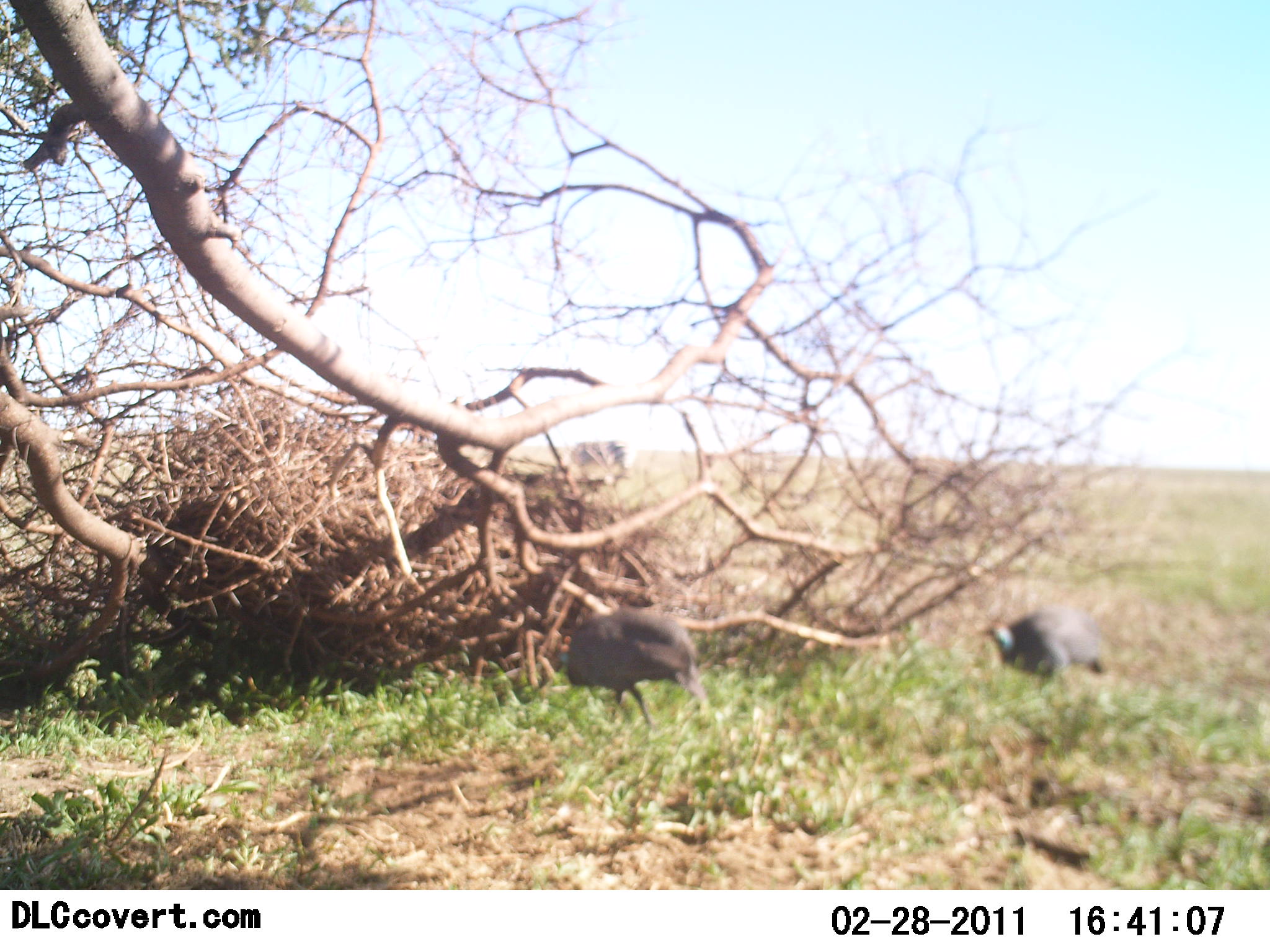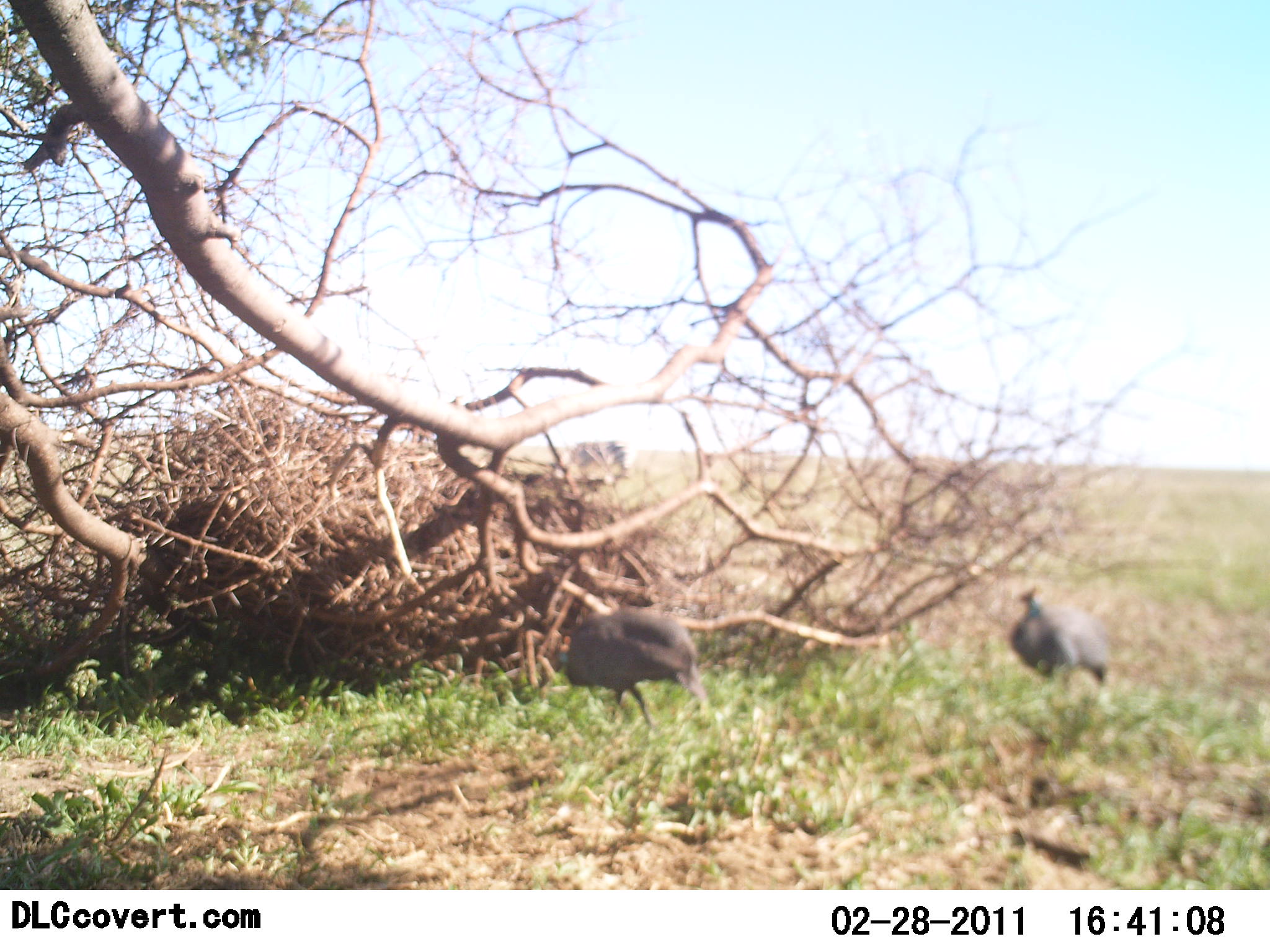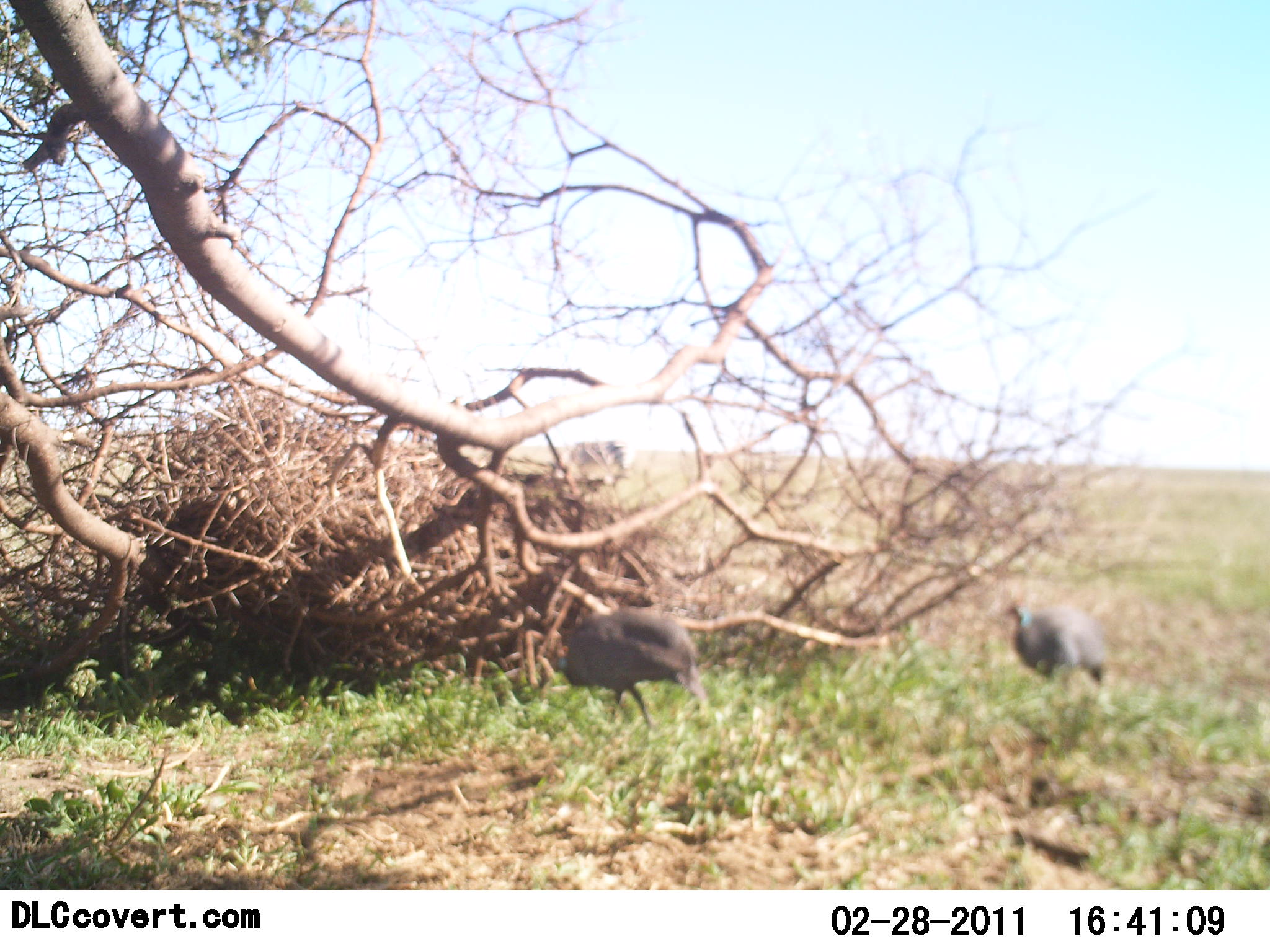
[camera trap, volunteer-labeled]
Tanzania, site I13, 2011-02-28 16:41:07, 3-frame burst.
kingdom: Animalia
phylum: Chordata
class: Aves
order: Galliformes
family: Numididae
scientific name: Numididae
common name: guinea fowl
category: guineafowl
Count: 2.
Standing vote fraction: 46%.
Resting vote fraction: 0%.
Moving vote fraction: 31%.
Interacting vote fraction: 0%.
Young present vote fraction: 0%.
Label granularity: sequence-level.